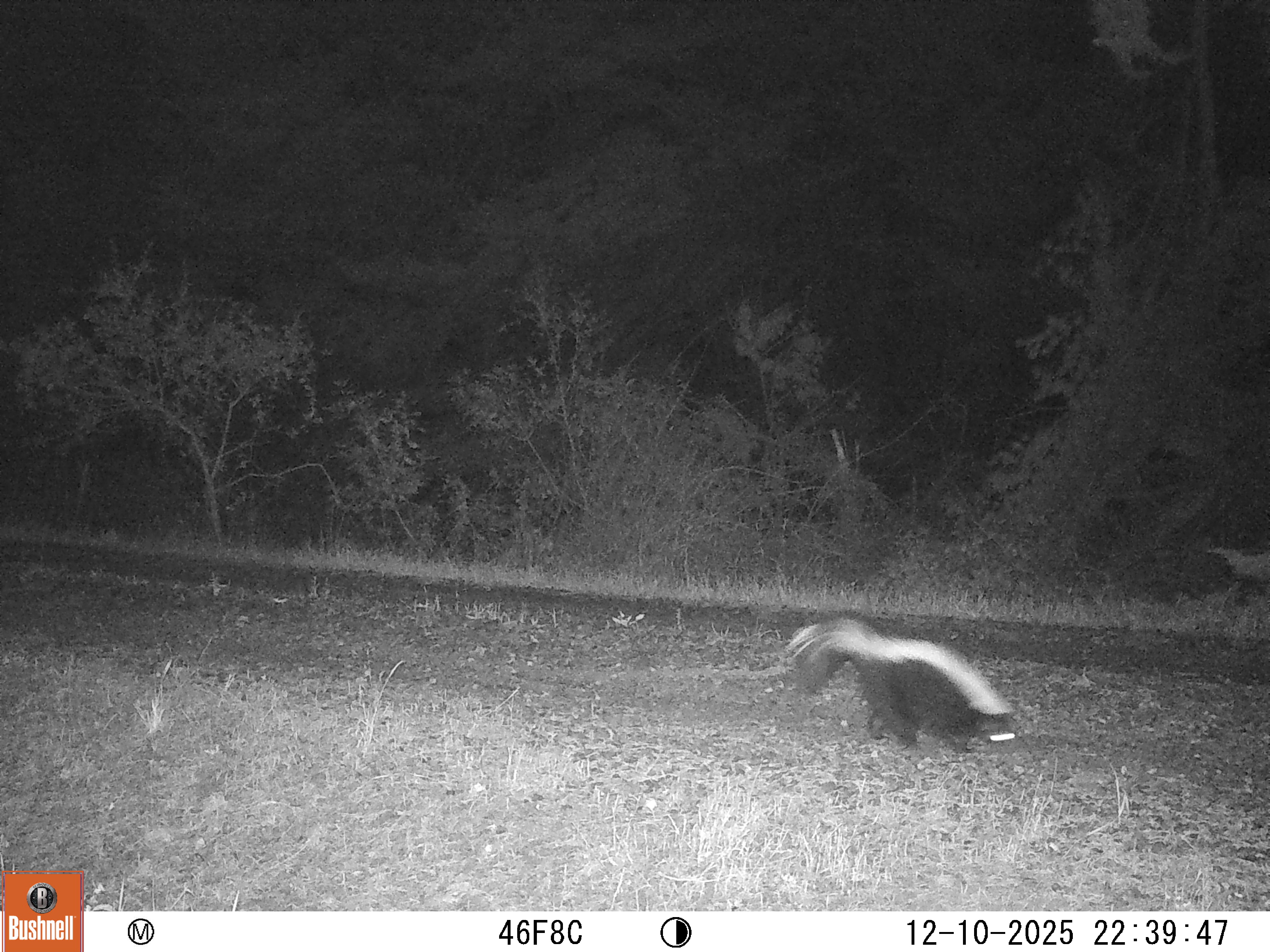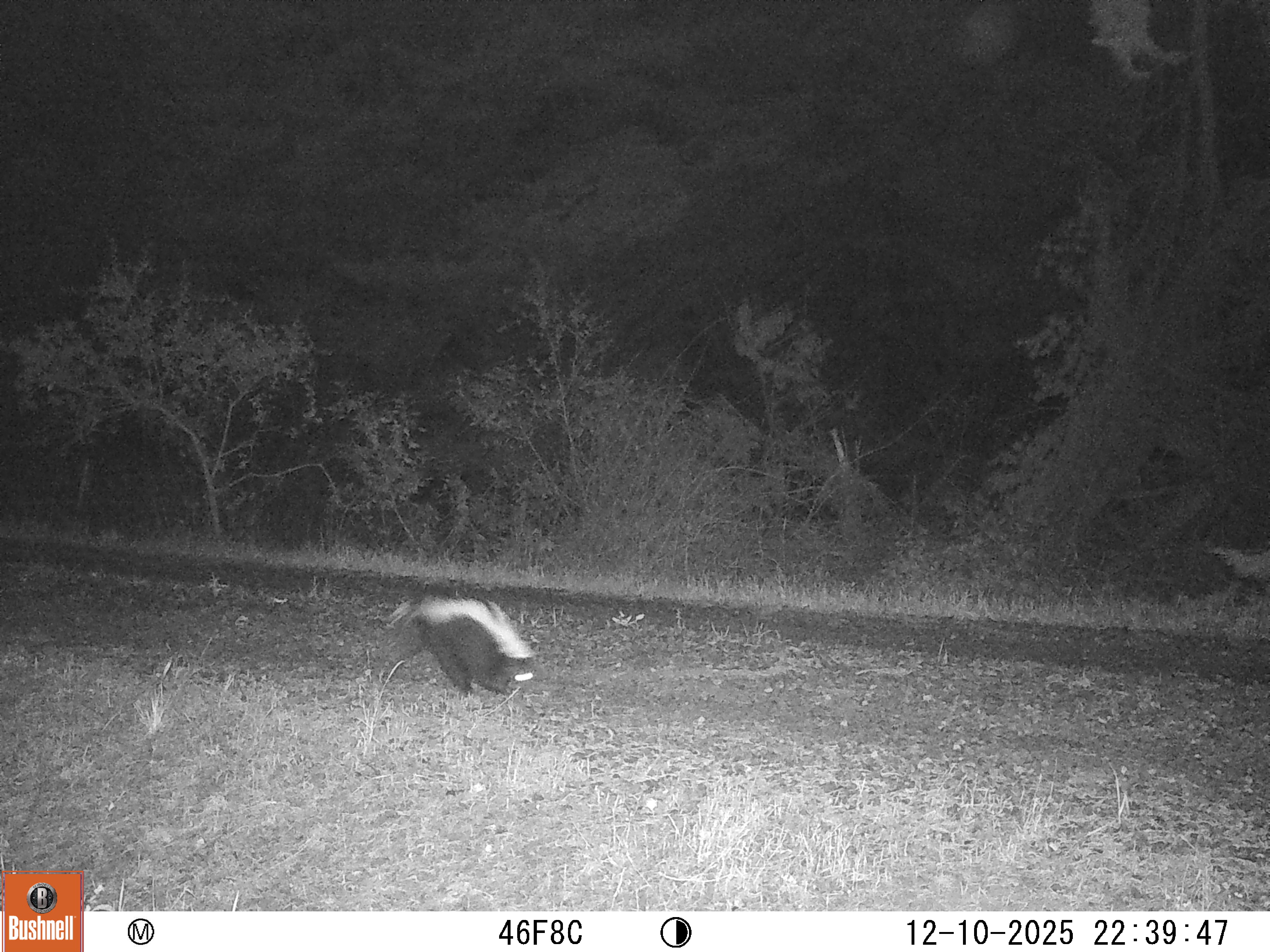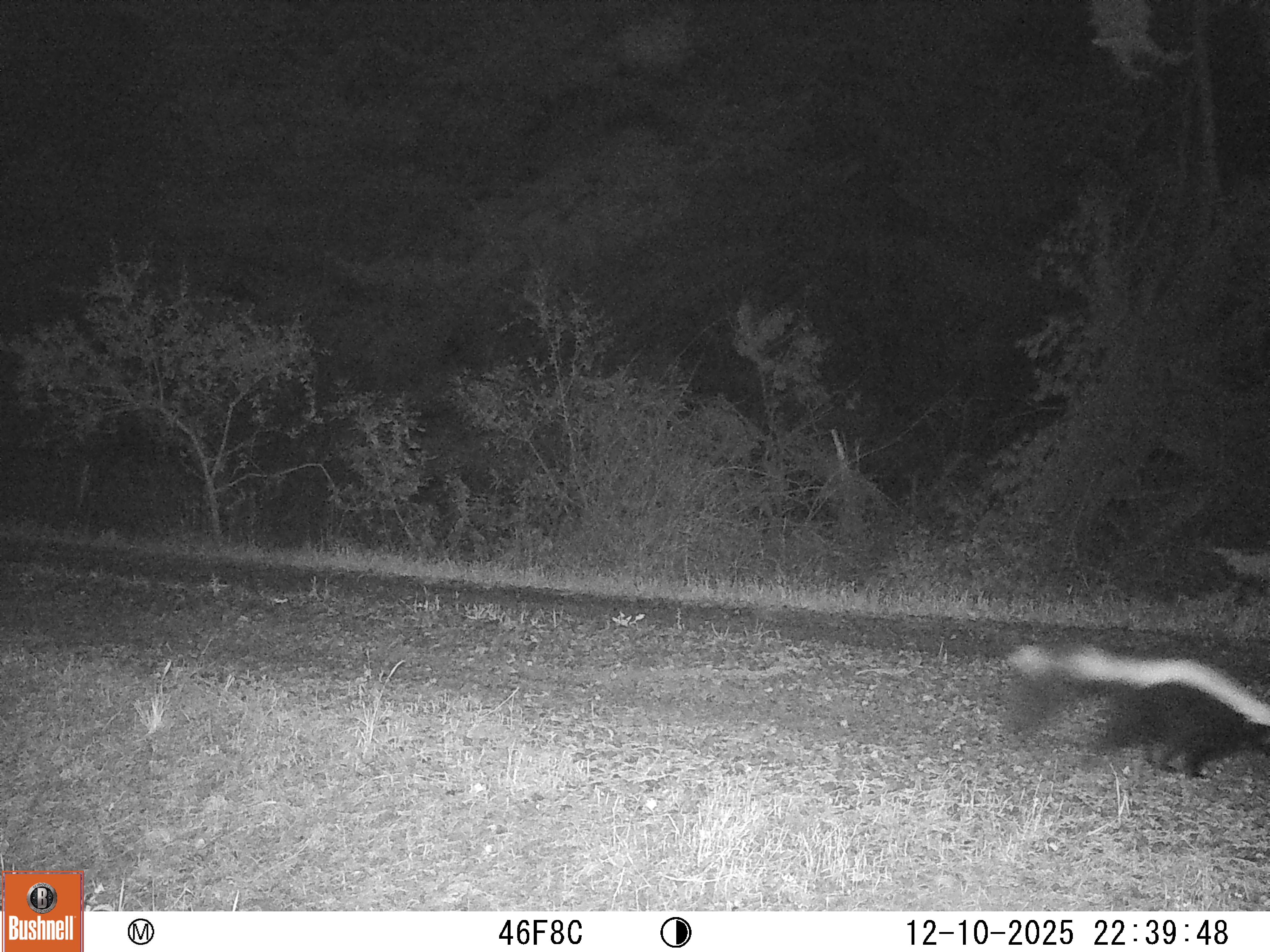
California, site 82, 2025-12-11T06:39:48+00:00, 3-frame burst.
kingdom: Animalia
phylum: Chordata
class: Mammalia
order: Carnivora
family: Mephitidae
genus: Mephitis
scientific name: Mephitis mephitis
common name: striped skunk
Striped skunk (Mephitis mephitis).